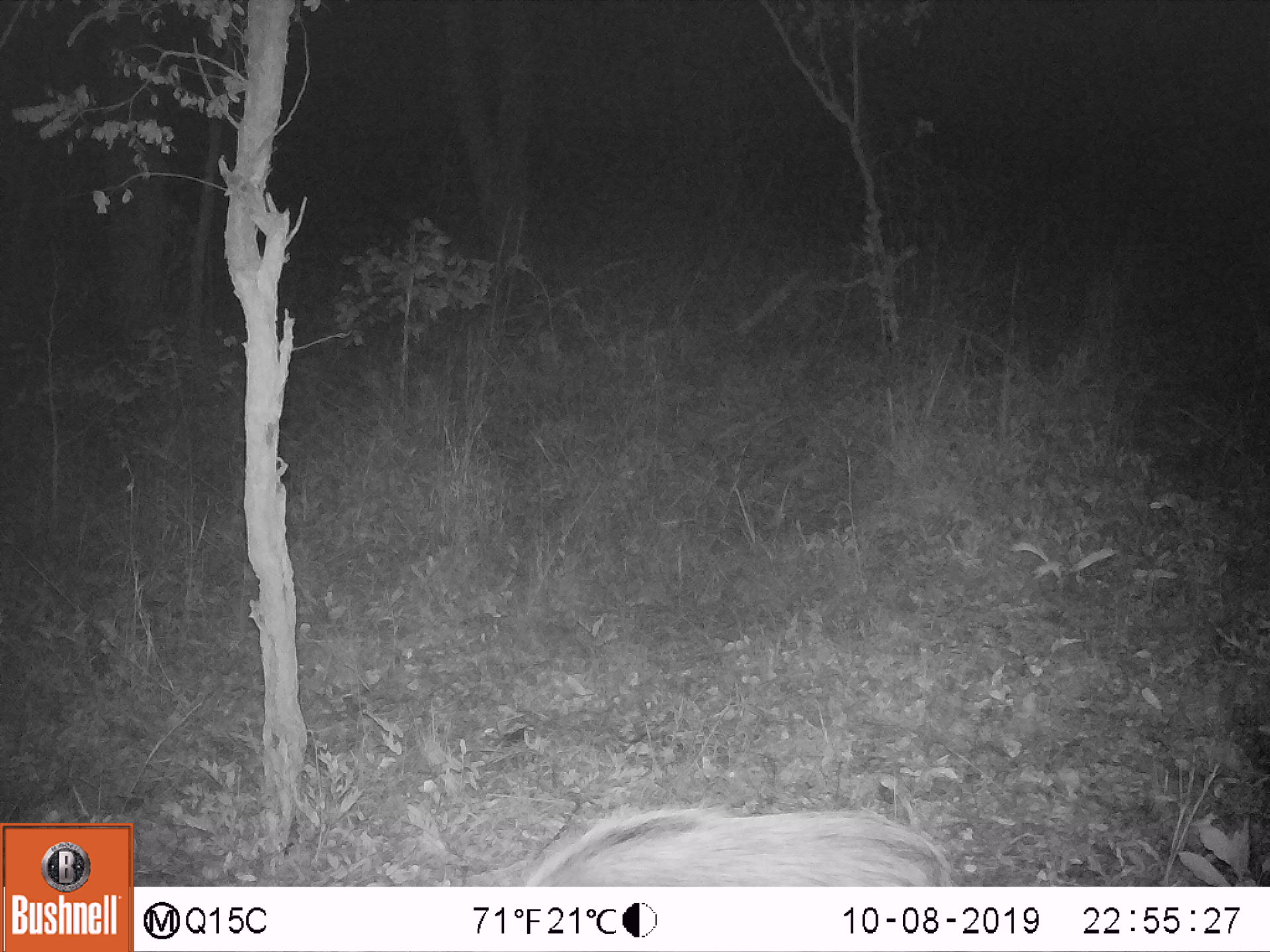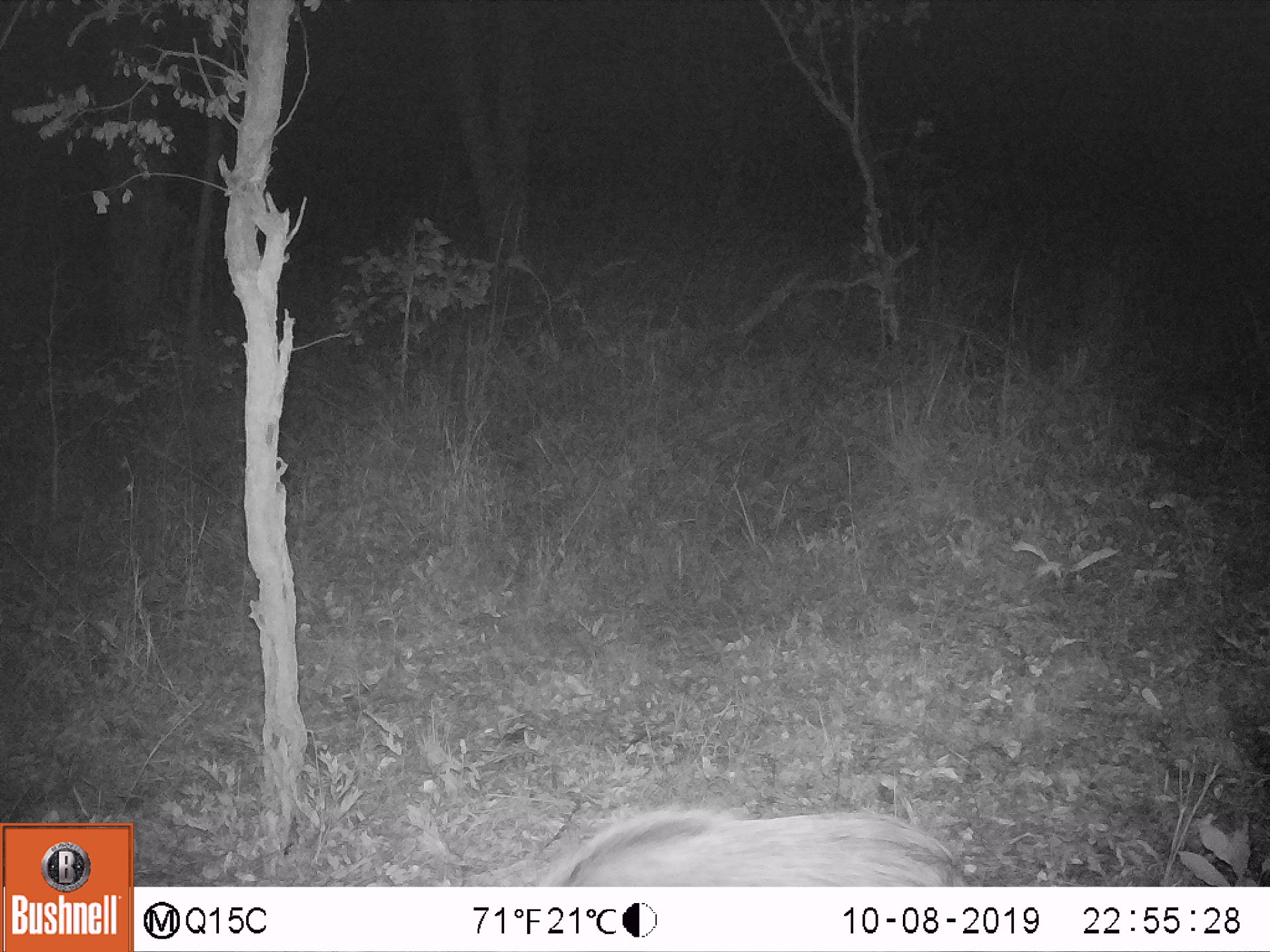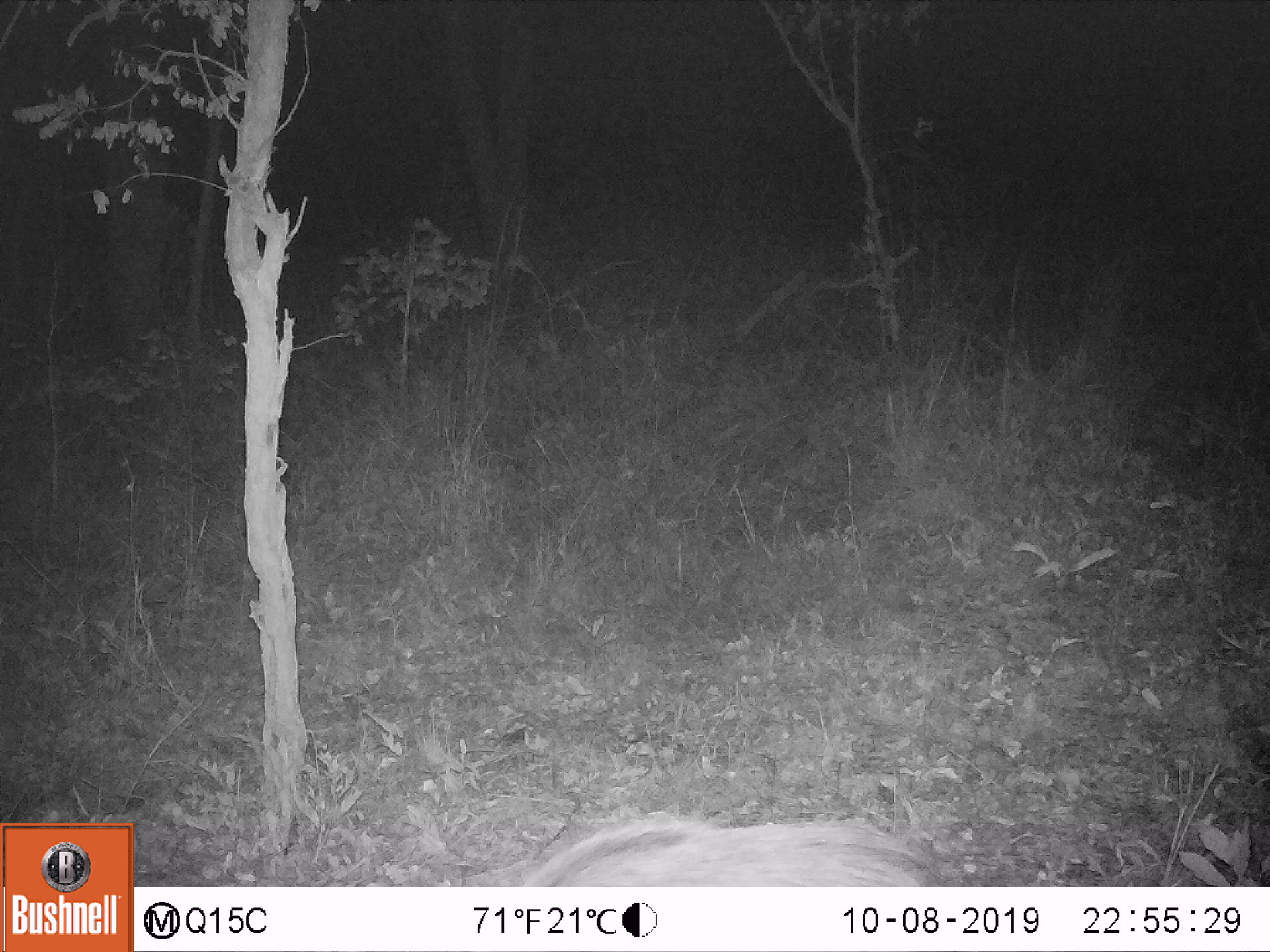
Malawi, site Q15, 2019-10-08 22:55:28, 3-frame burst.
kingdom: Animalia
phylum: Chordata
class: Mammalia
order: Artiodactyla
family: Suidae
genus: Potamochoerus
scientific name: Potamochoerus larvatus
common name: bushpig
Bushpig (Potamochoerus larvatus), count 1.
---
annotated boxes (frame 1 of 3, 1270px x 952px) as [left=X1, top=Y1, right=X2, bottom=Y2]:
bushpig: [left=519, top=799, right=946, bottom=883]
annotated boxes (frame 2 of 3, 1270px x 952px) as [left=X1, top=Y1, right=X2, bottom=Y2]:
bushpig: [left=531, top=797, right=979, bottom=883]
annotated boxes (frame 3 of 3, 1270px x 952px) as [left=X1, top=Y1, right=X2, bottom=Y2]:
bushpig: [left=514, top=808, right=953, bottom=887]